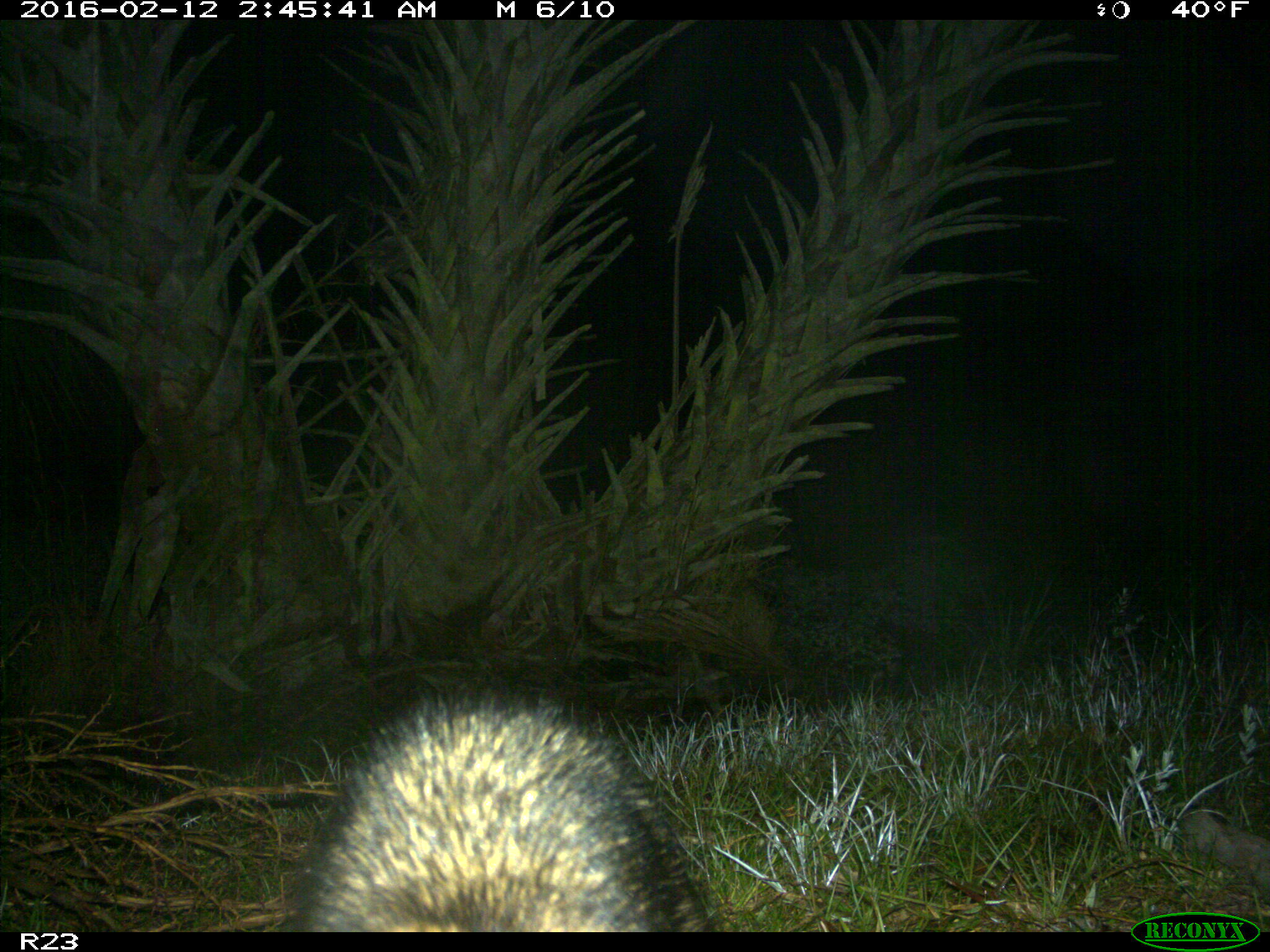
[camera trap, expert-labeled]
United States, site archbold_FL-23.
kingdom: Animalia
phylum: Chordata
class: Mammalia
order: Carnivora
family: Procyonidae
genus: Procyon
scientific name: Procyon lotor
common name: common raccoon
Procyon lotor (common raccoon).